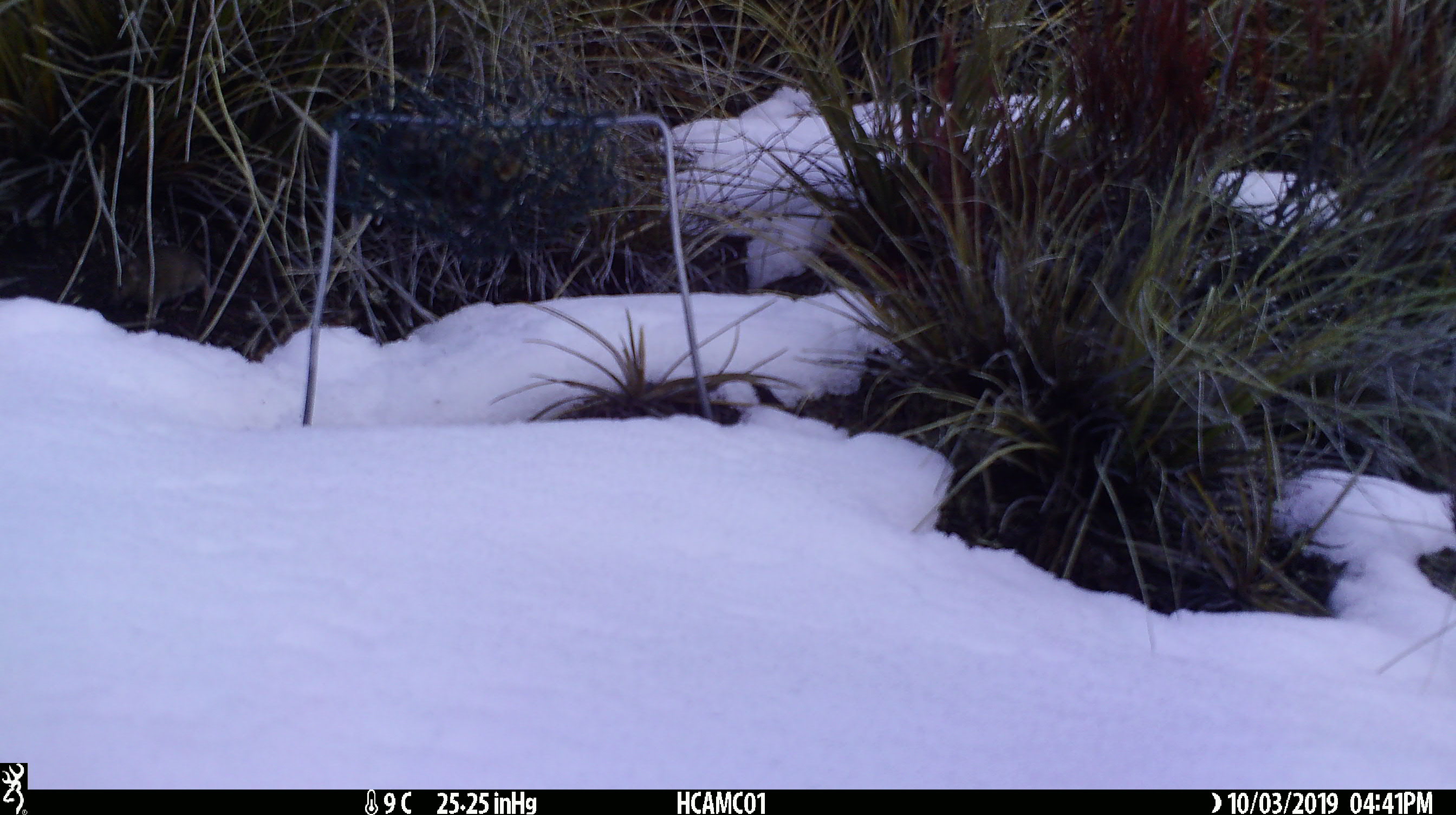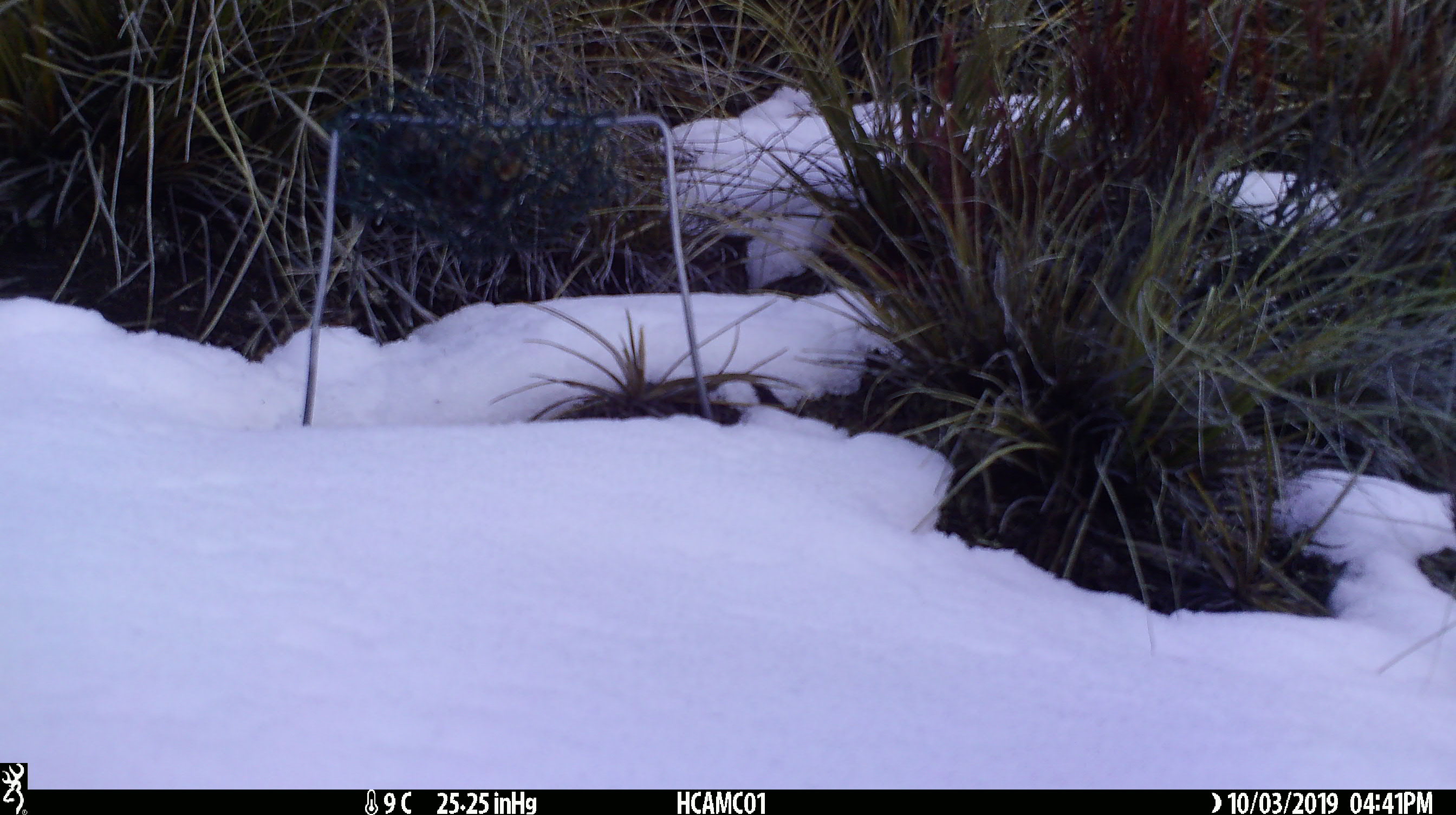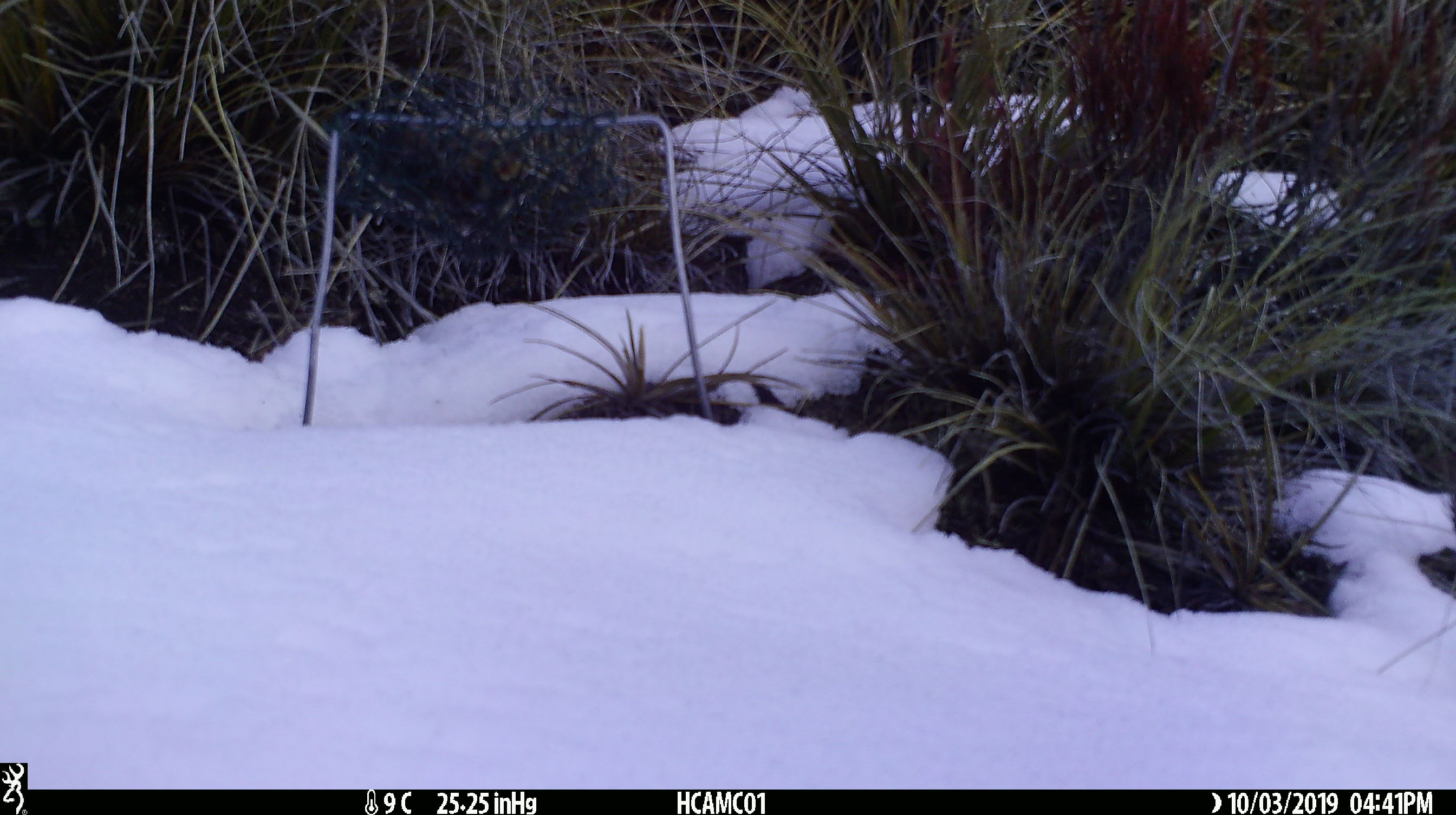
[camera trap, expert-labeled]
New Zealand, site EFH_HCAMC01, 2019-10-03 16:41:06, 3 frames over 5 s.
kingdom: Animalia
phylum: Chordata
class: Mammalia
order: Rodentia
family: Muridae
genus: Mus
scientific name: Mus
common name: mouse